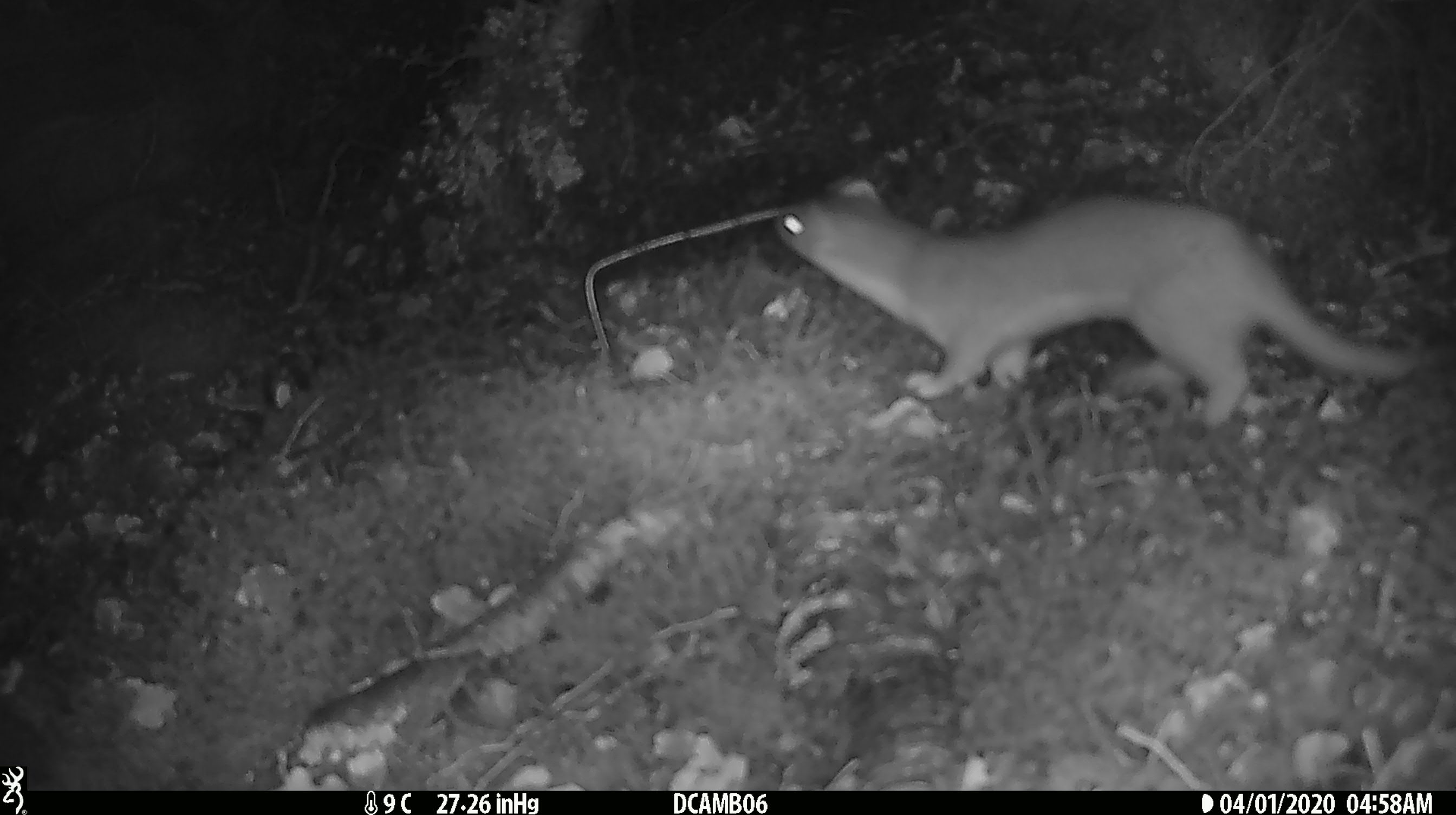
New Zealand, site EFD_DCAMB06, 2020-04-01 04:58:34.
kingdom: Animalia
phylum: Chordata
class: Mammalia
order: Carnivora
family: Mustelidae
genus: Mustela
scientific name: Mustela erminea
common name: stoat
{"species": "stoat (Mustela erminea)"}